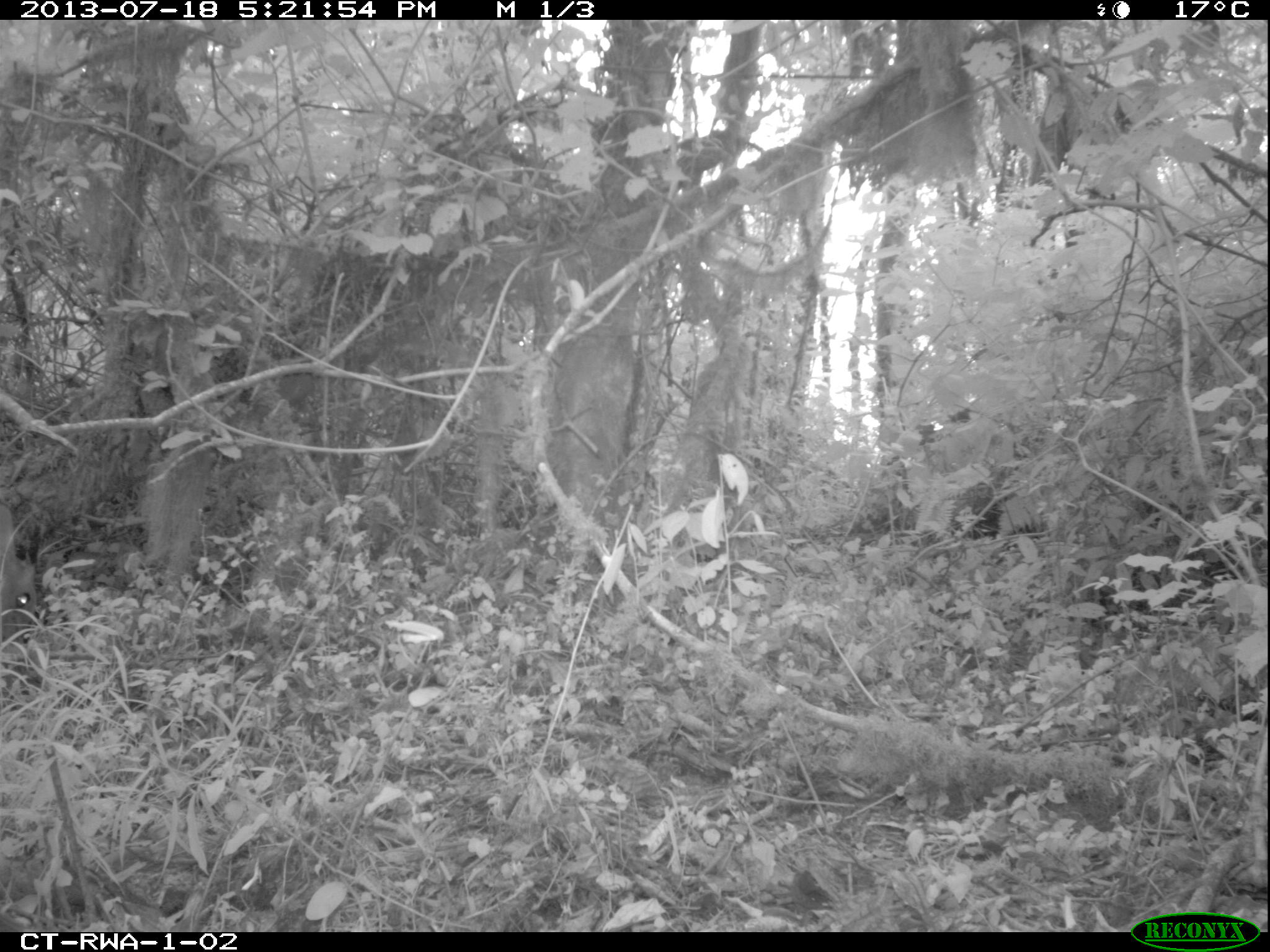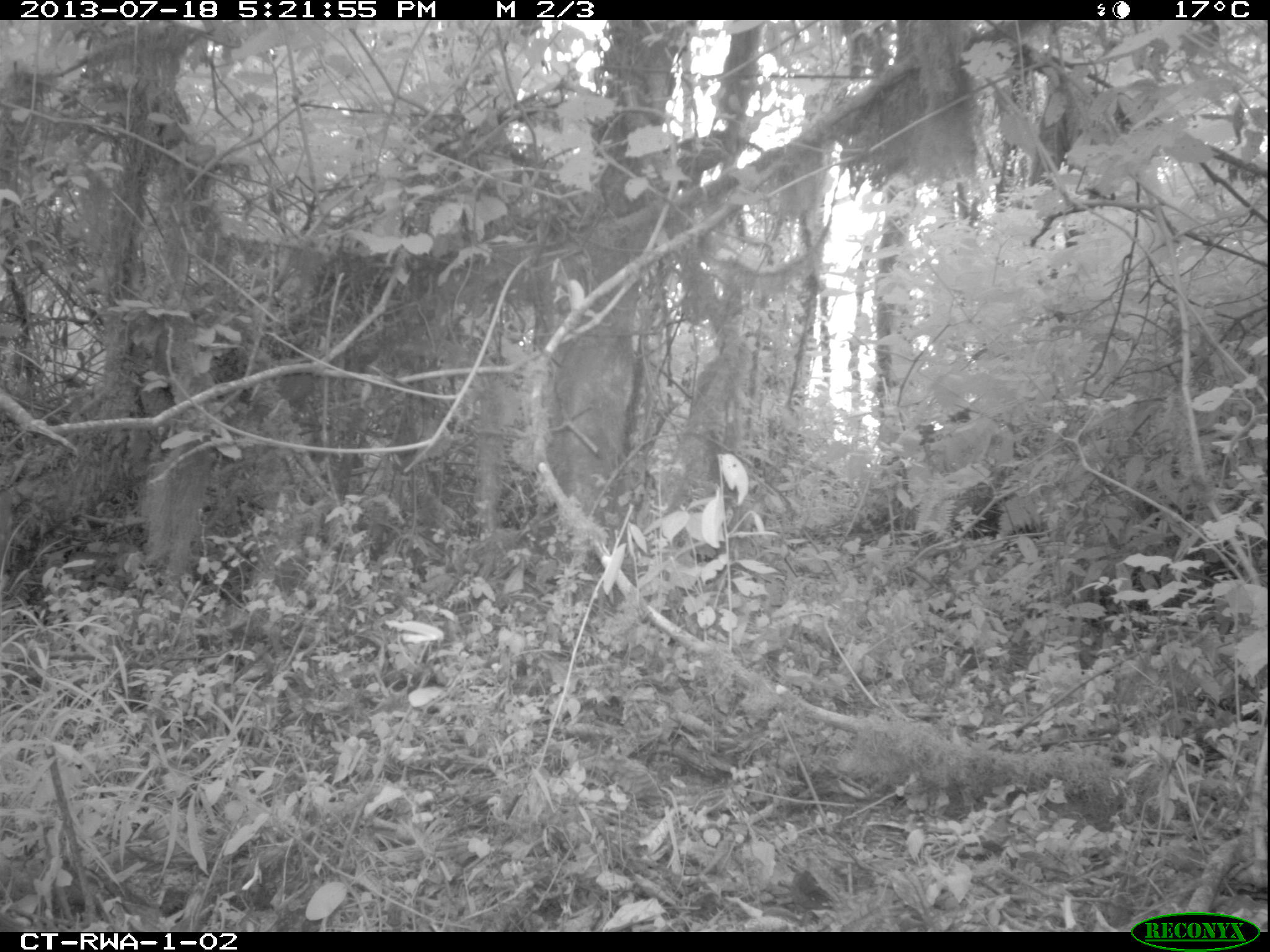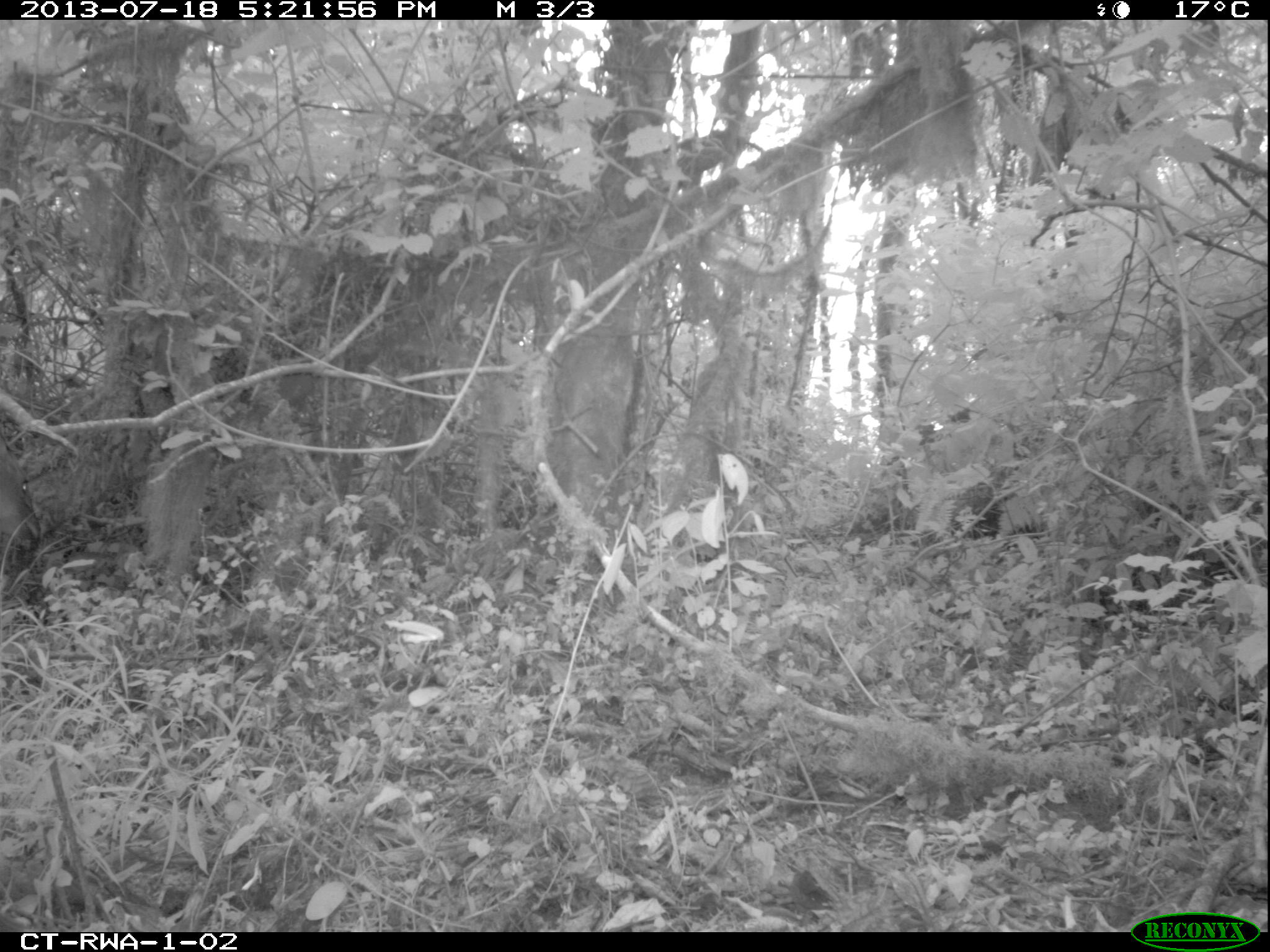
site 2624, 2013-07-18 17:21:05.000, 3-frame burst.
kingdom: Animalia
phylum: Chordata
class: Mammalia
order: Artiodactyla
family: Bovidae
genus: Cephalophus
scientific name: Cephalophus nigrifrons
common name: black-fronted duiker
Cephalophus nigrifrons (black-fronted duiker), count 1.